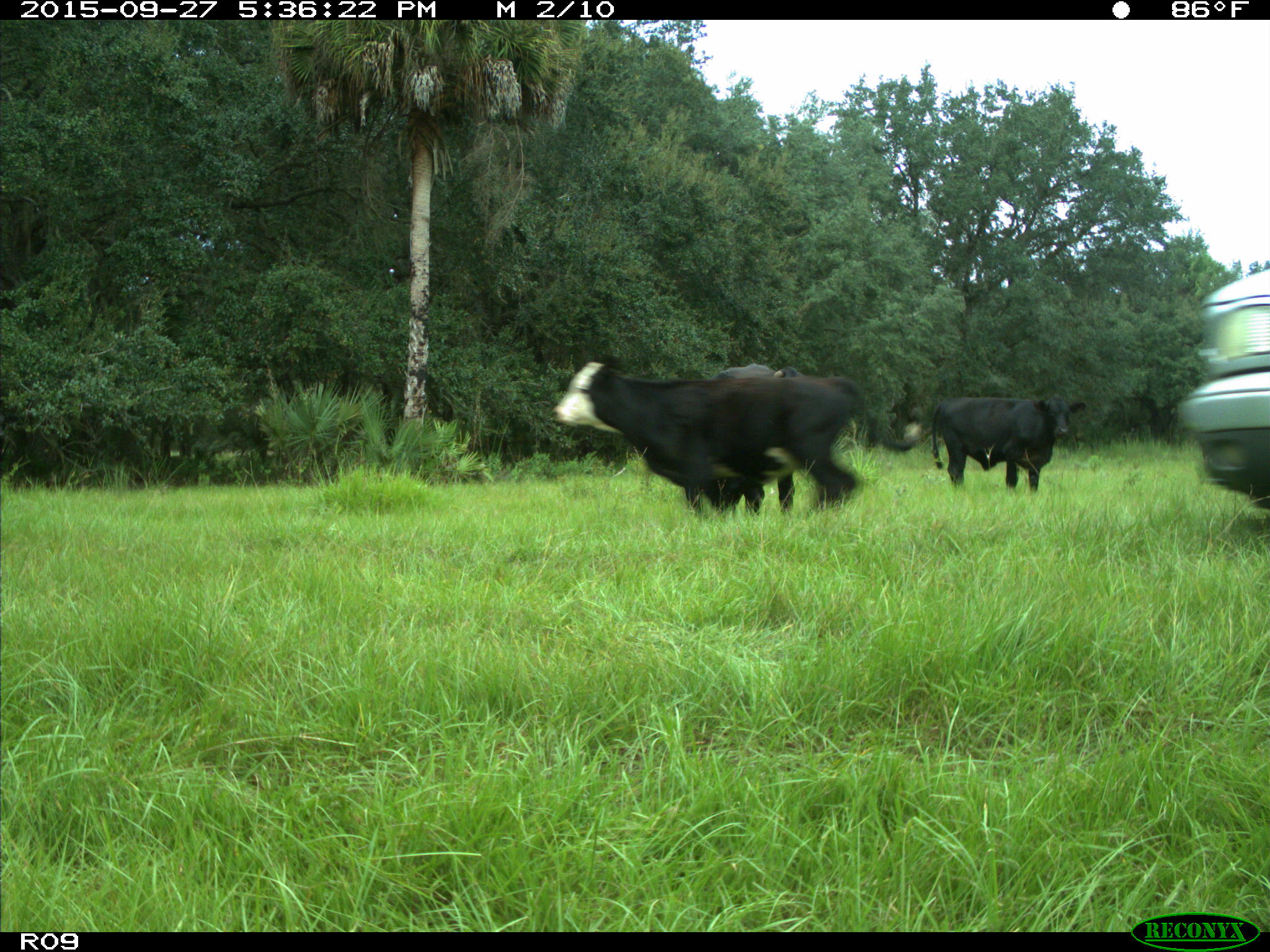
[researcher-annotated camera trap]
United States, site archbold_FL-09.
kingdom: Animalia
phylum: Chordata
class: Mammalia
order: Artiodactyla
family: Bovidae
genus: Bos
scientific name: Bos taurus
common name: domestic cow